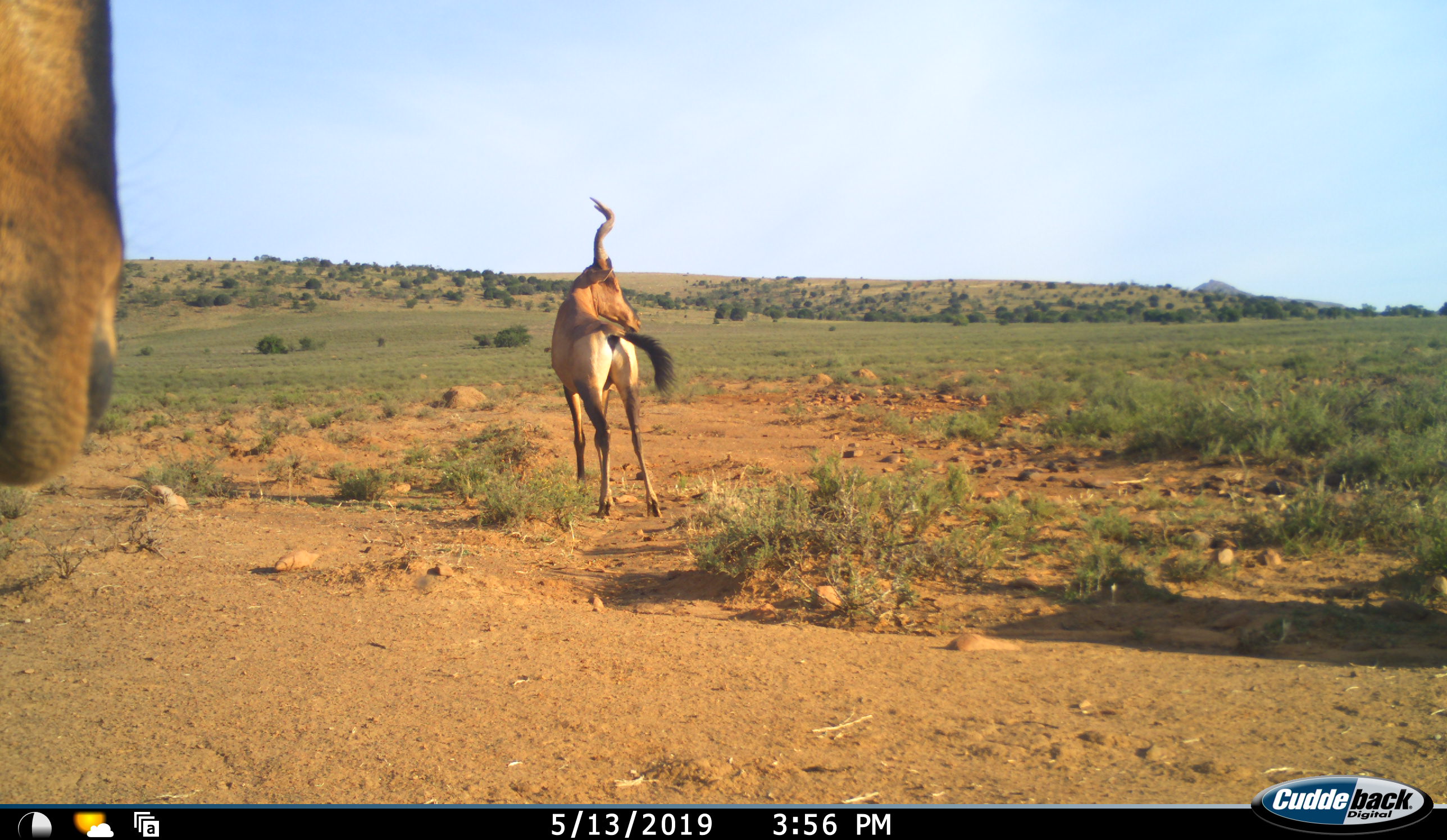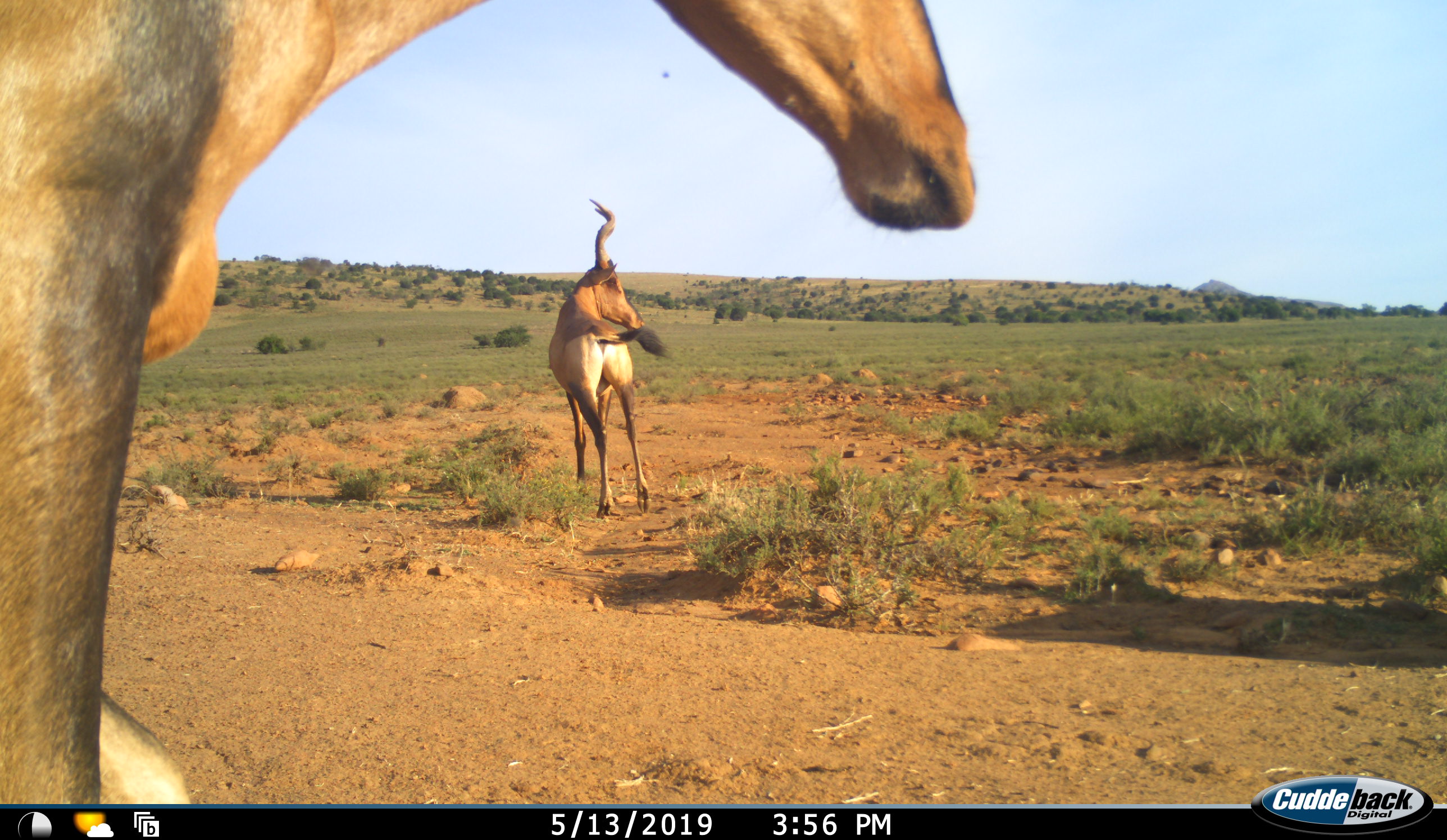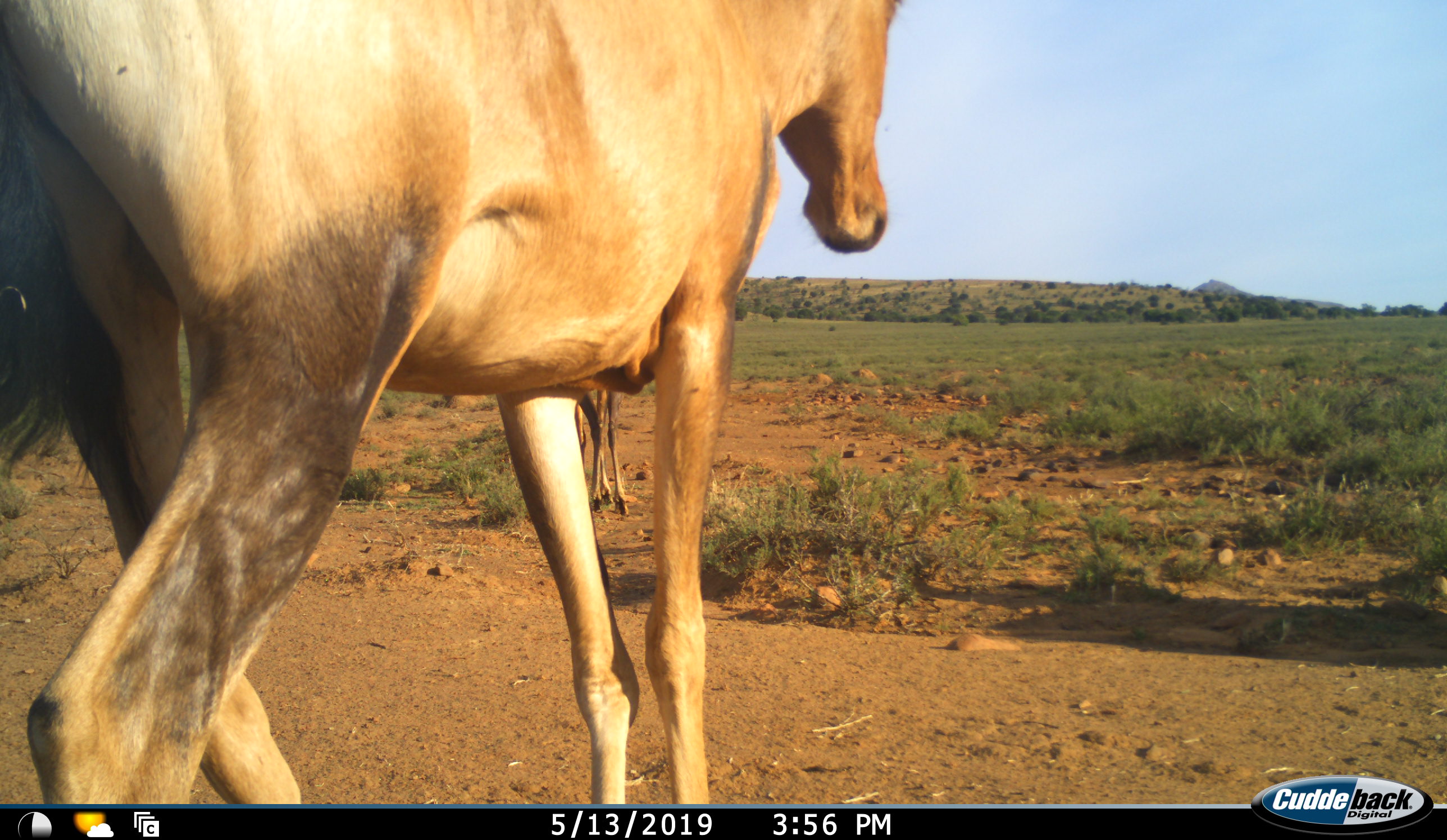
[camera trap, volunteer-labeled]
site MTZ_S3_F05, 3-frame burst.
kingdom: Animalia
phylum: Chordata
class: Mammalia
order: Artiodactyla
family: Bovidae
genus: Alcelaphus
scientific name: Alcelaphus buselaphus caama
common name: red hartebeest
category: hartebeestred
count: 2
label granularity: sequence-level